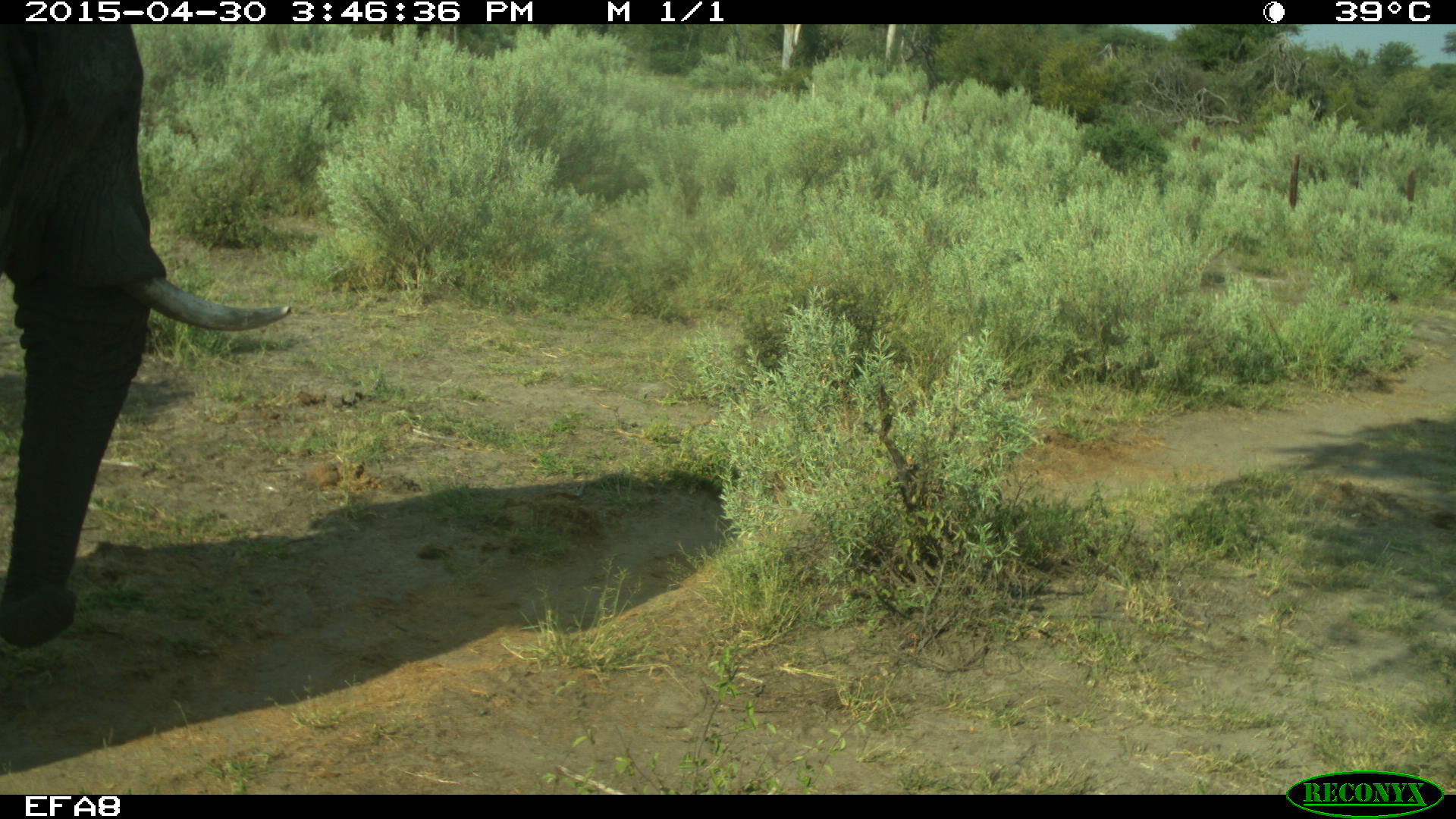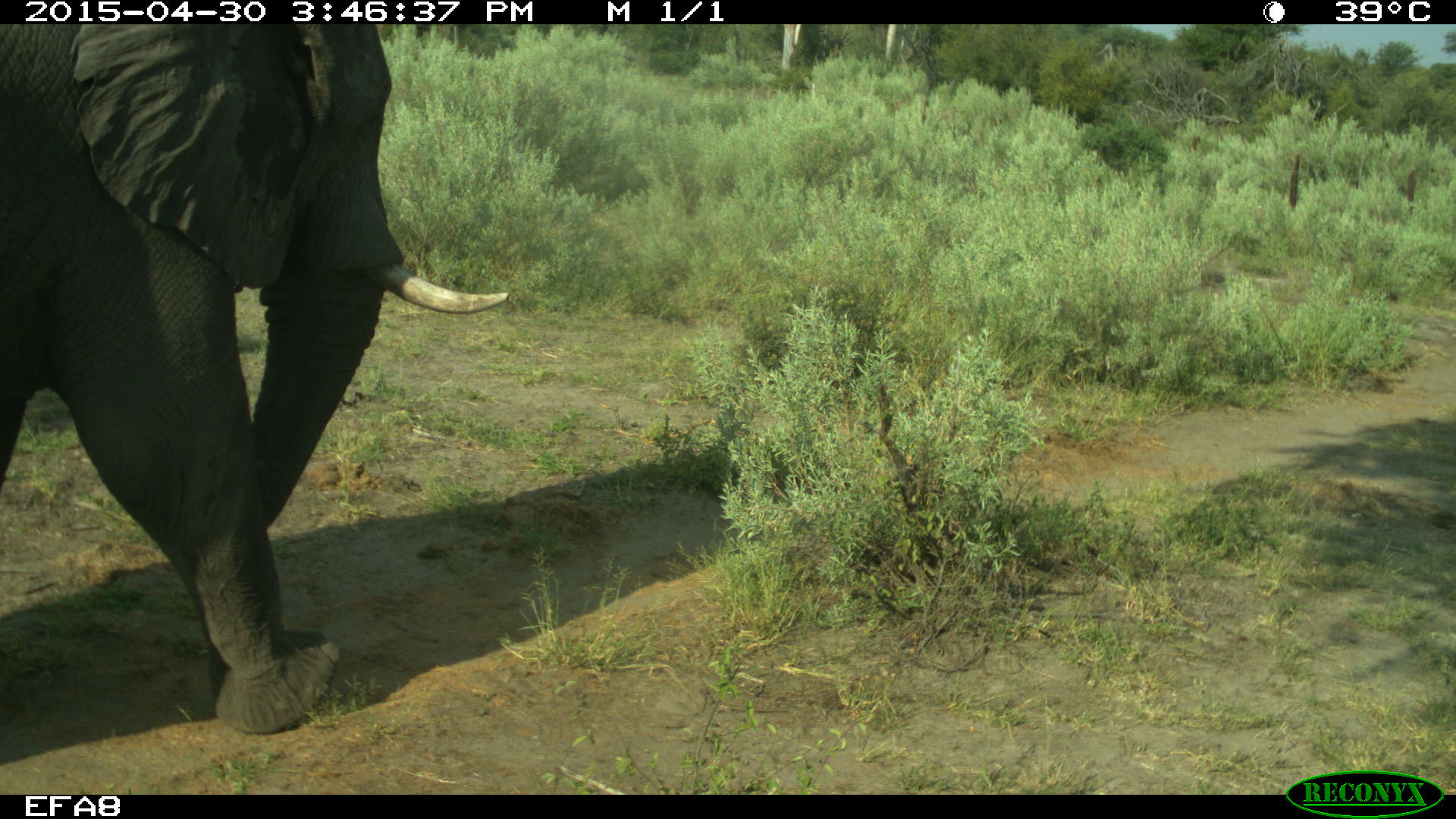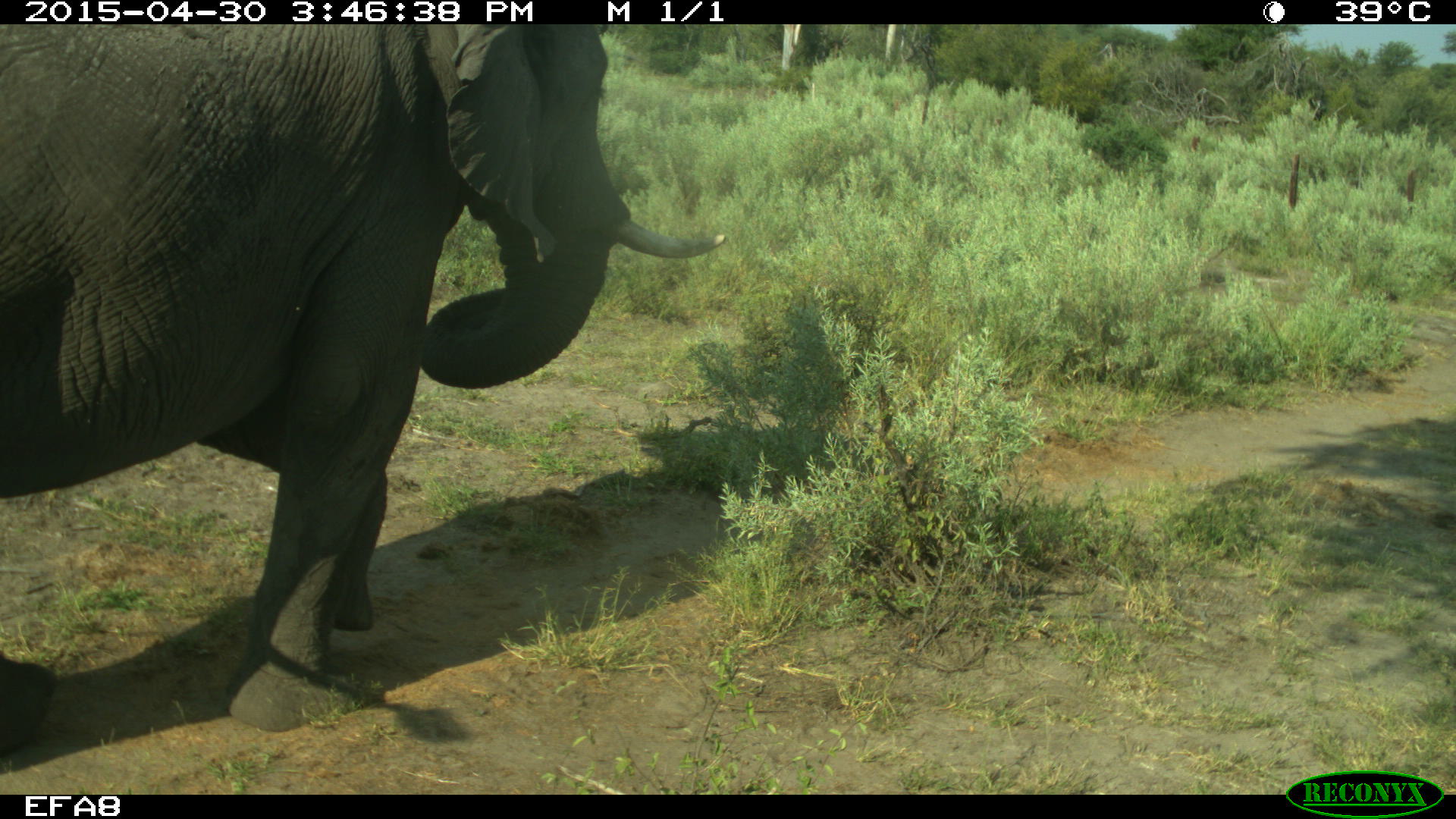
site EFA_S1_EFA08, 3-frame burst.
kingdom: Animalia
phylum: Chordata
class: Mammalia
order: Proboscidea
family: Elephantidae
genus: Loxodonta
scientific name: Loxodonta africana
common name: african bush elephant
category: elephant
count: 1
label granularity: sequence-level